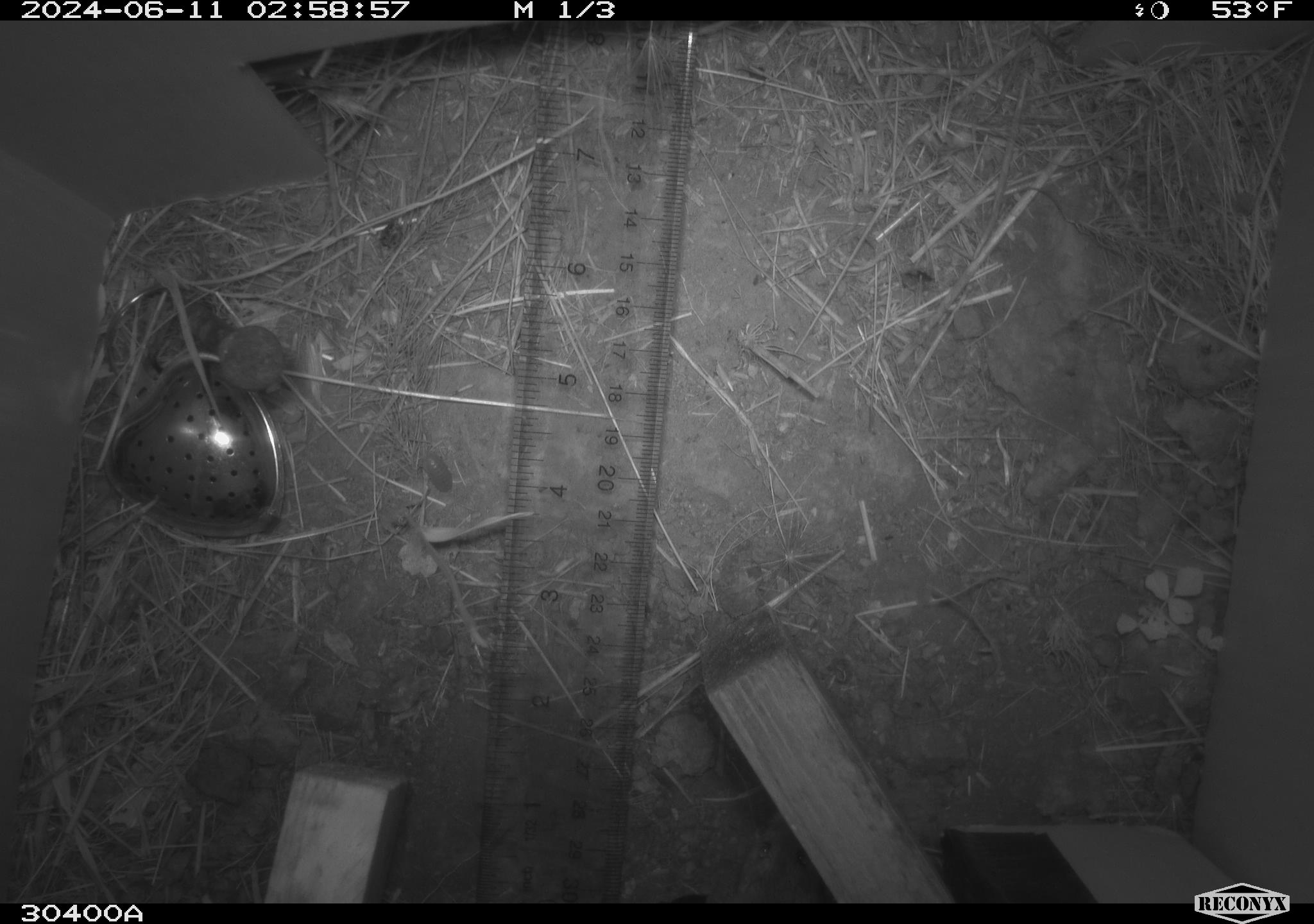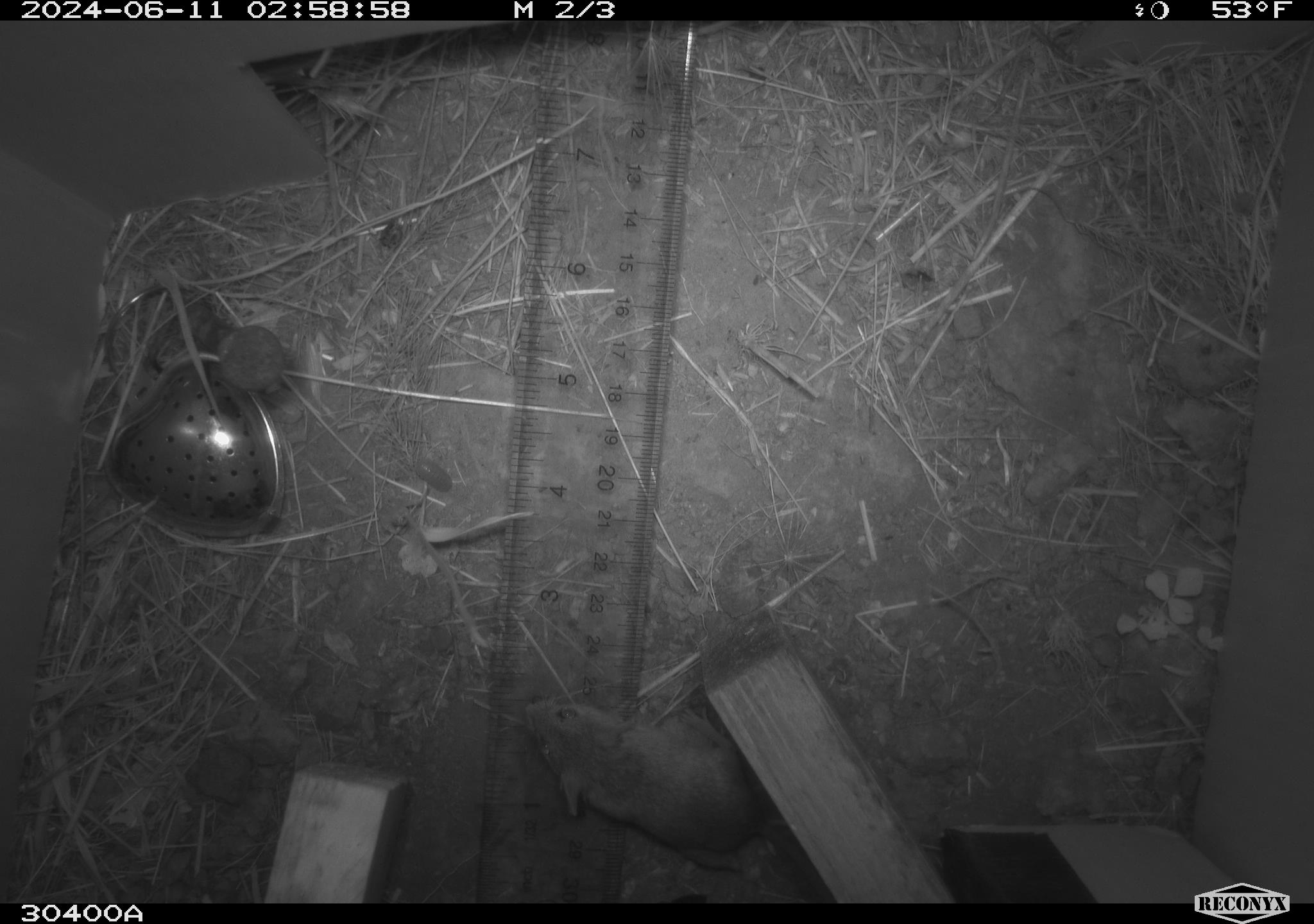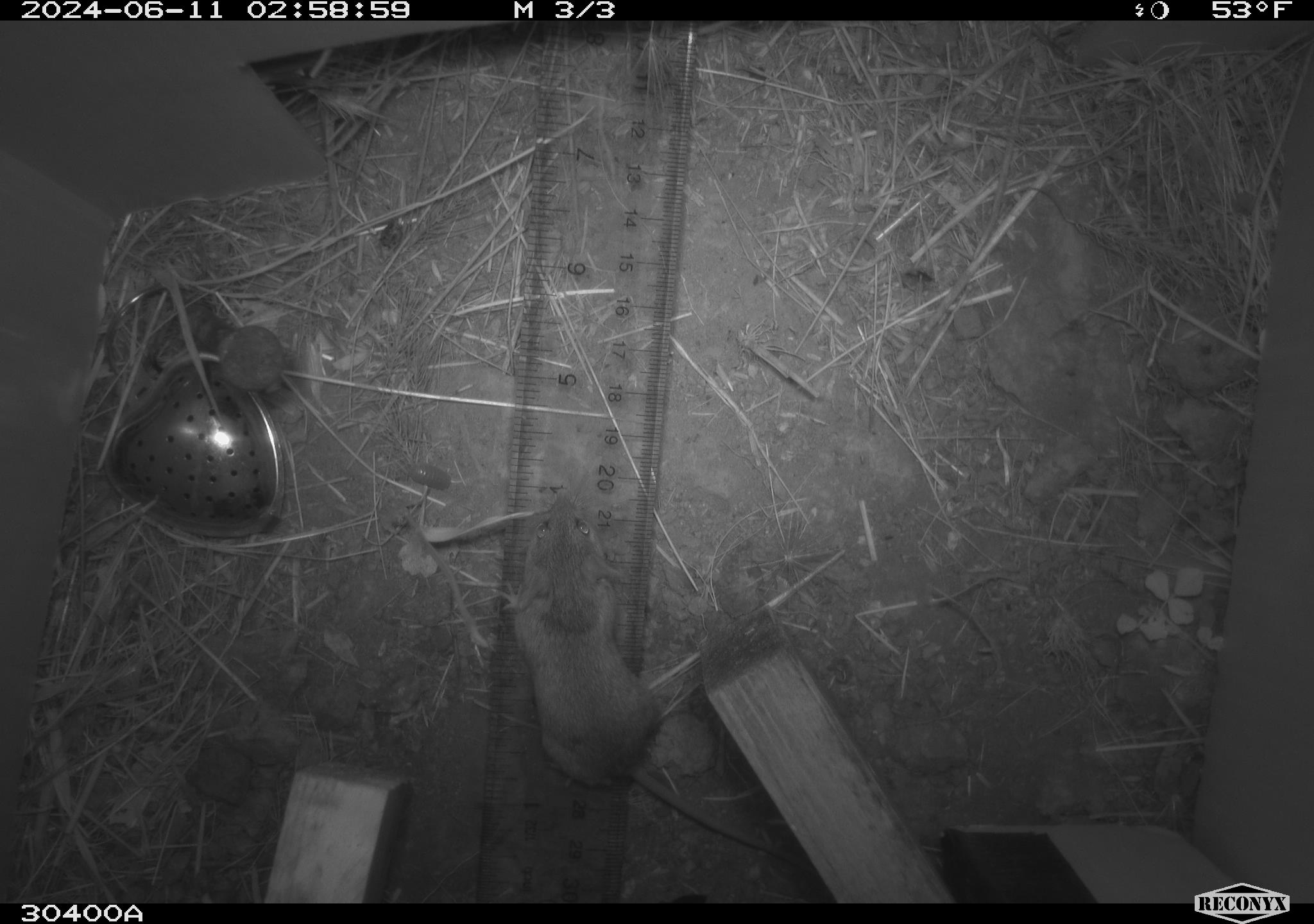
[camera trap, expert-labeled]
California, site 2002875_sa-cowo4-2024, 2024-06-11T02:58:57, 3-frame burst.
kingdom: Animalia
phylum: Chordata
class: Mammalia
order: Rodentia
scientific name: Rodentia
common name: mouse species